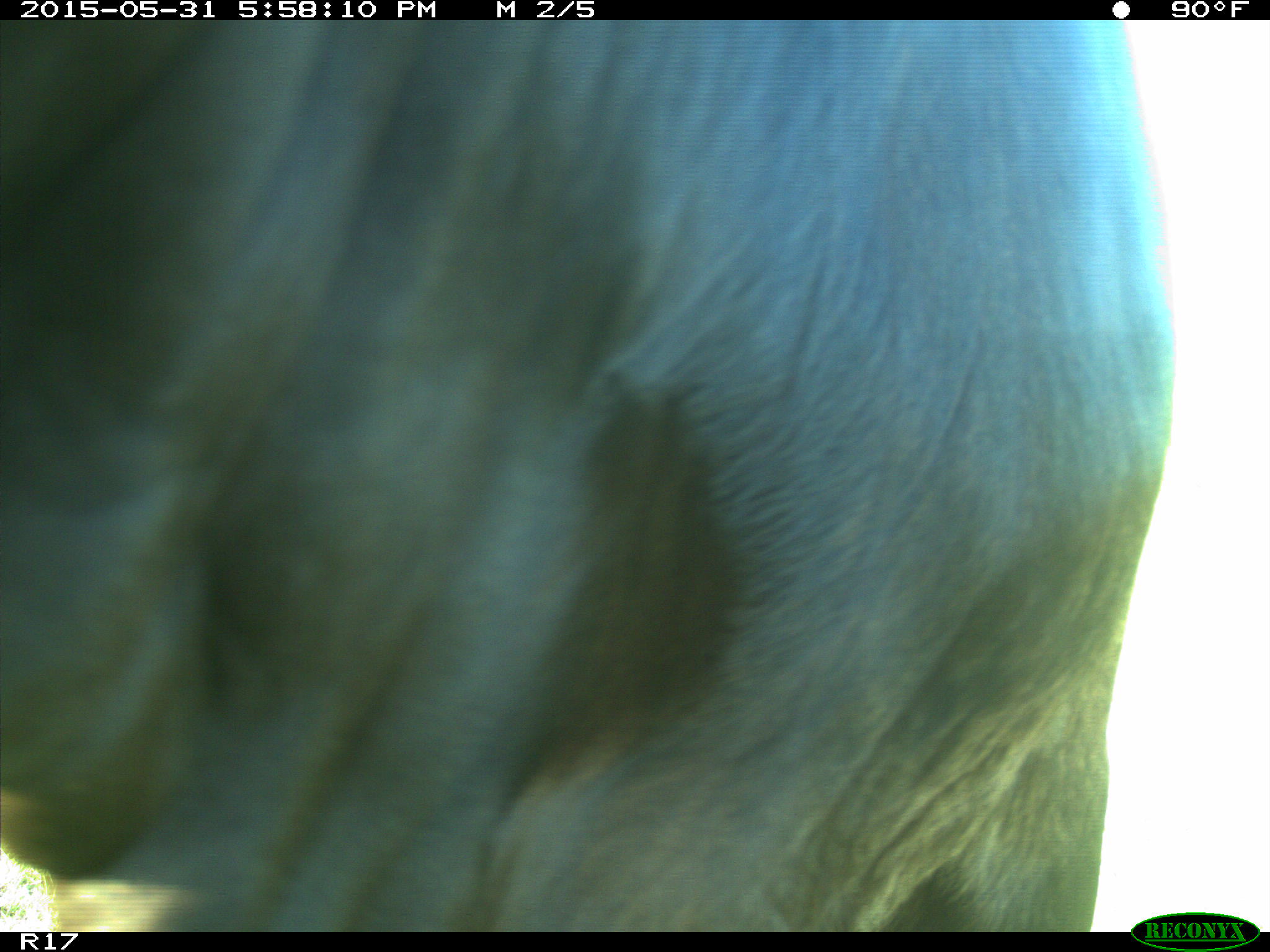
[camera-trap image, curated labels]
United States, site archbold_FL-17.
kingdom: Animalia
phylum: Chordata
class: Mammalia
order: Artiodactyla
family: Bovidae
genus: Bos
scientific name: Bos taurus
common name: domestic cow